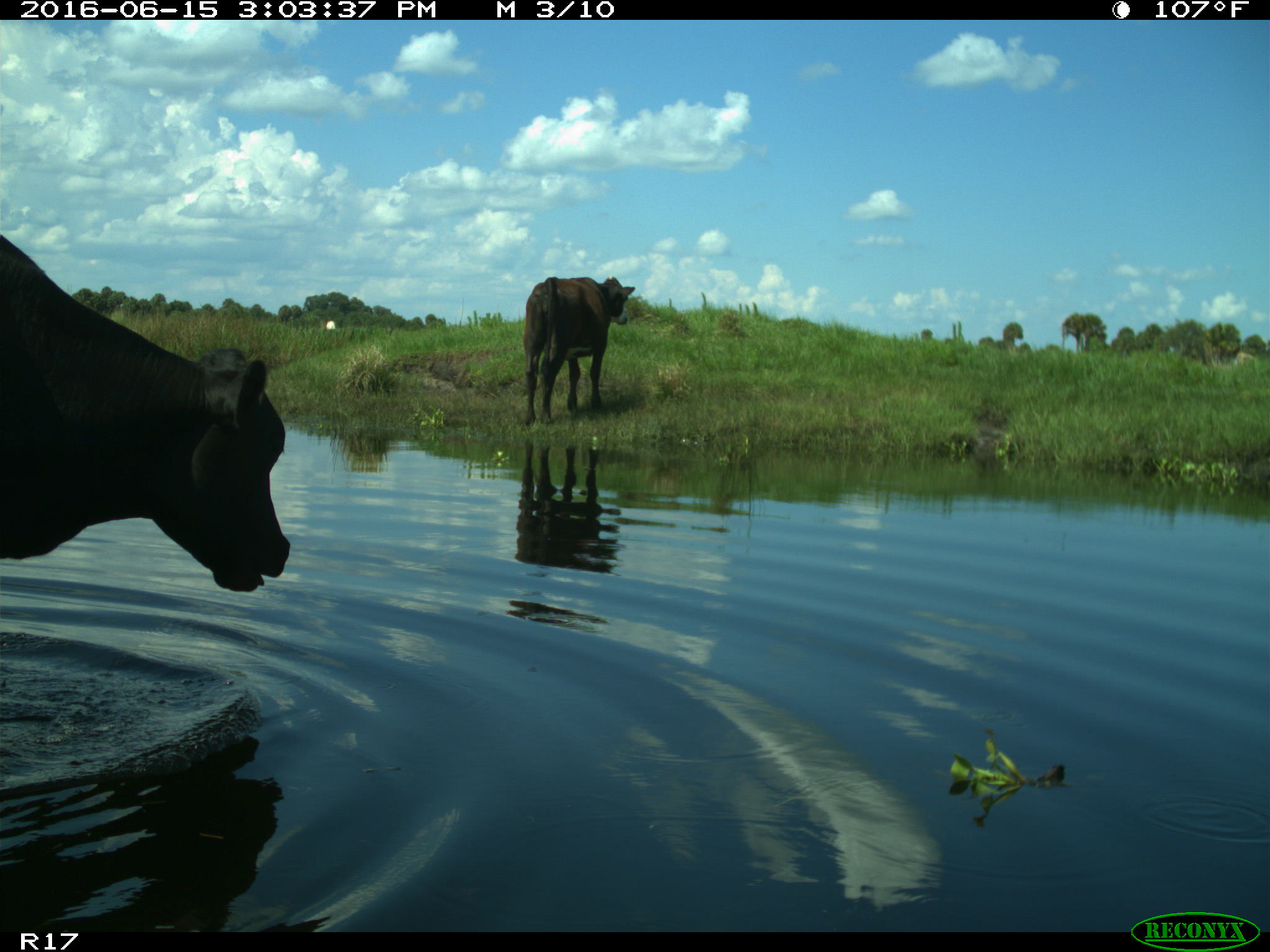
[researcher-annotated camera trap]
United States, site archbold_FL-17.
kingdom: Animalia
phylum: Chordata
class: Mammalia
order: Artiodactyla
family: Bovidae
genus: Bos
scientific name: Bos taurus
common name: domestic cow